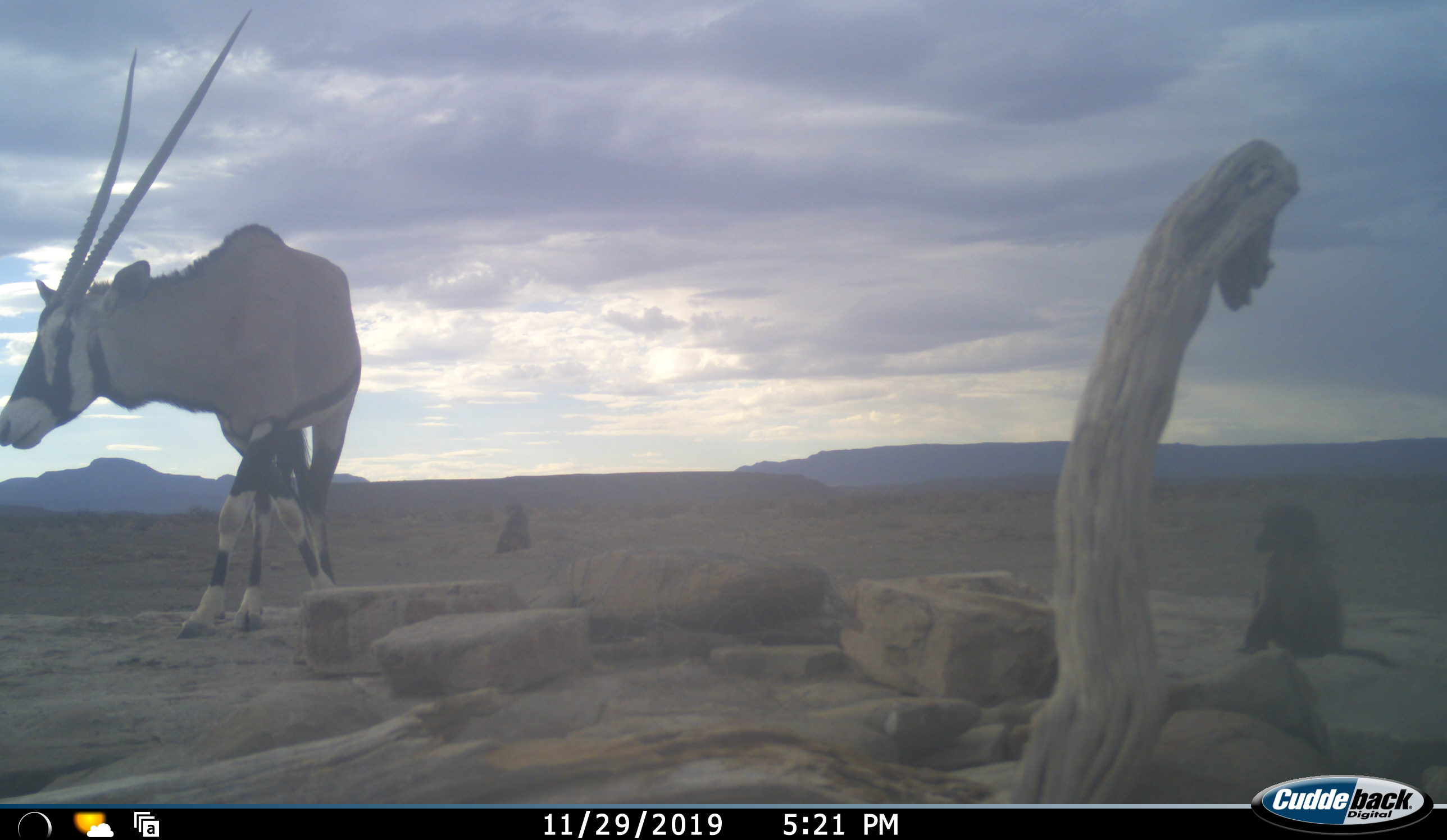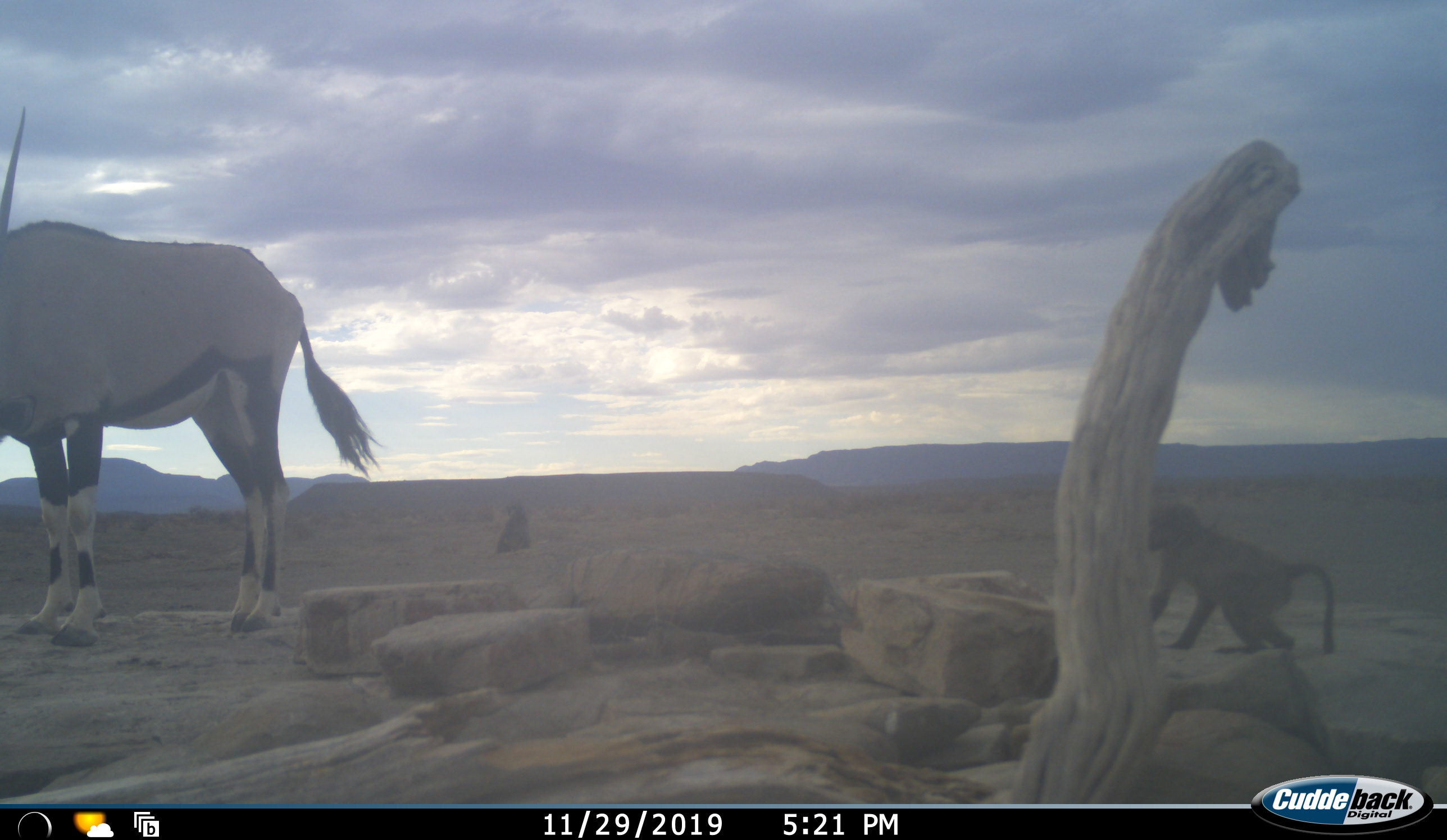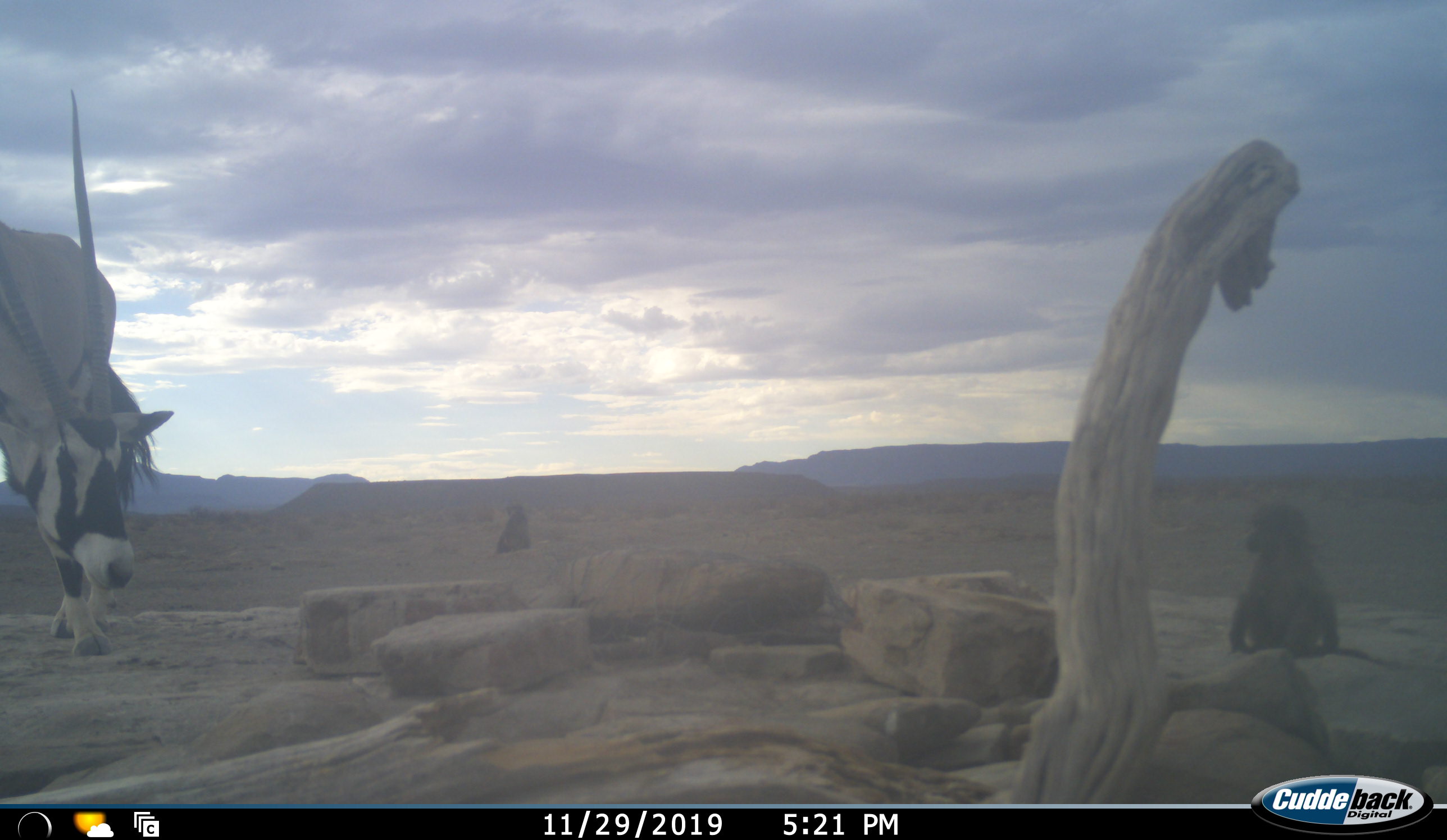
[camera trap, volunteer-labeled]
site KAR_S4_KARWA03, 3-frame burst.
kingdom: Animalia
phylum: Chordata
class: Mammalia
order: Primates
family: Cercopithecidae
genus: Papio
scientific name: Papio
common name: baboon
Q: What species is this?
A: Baboon (Papio).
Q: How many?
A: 2.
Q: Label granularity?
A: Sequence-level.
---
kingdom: Animalia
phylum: Chordata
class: Mammalia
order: Artiodactyla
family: Bovidae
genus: Oryx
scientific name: Oryx gazella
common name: gemsbok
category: oryx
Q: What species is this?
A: Oryx (gemsbok) (Oryx gazella).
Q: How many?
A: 1.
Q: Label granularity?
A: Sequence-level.